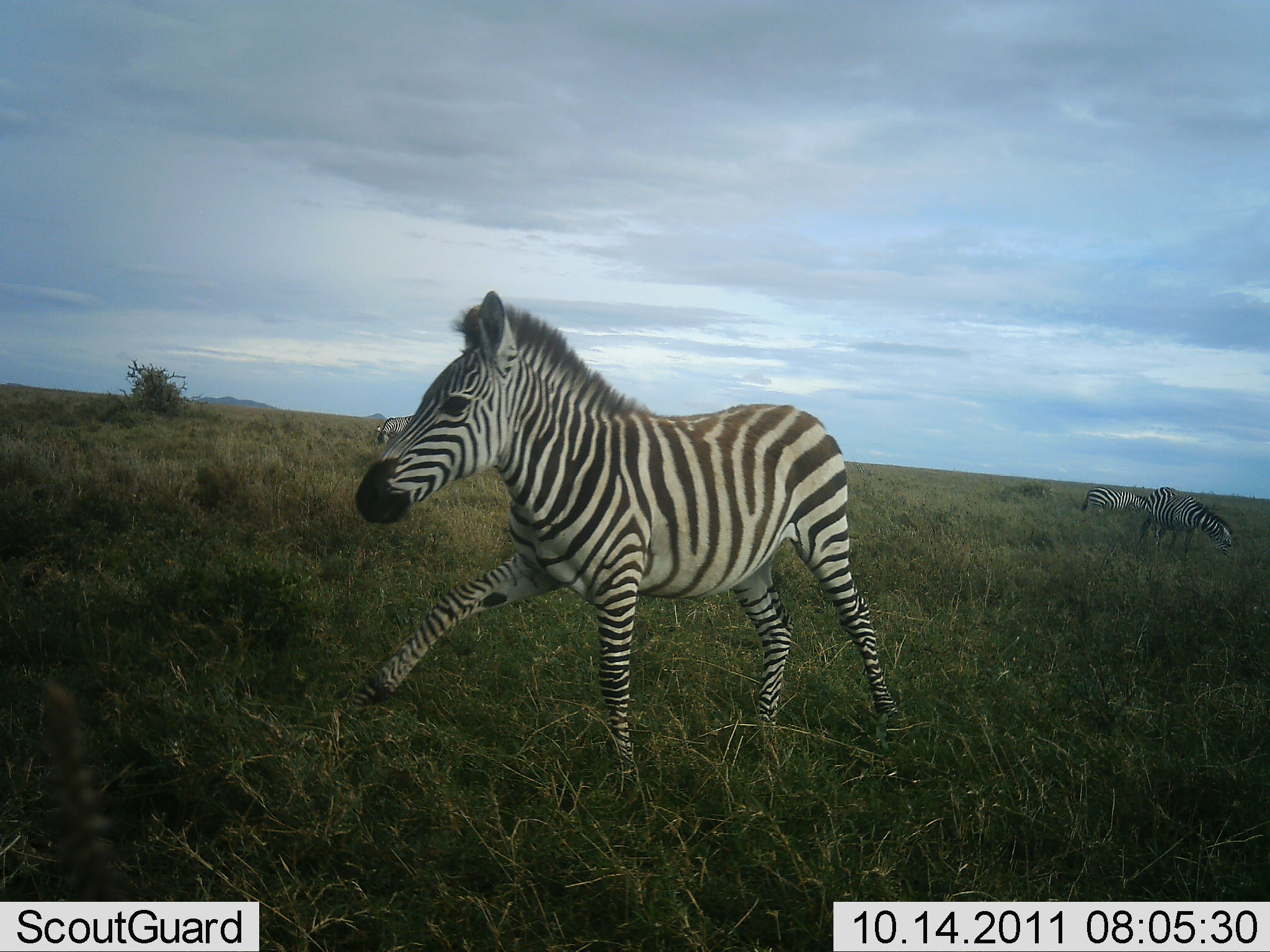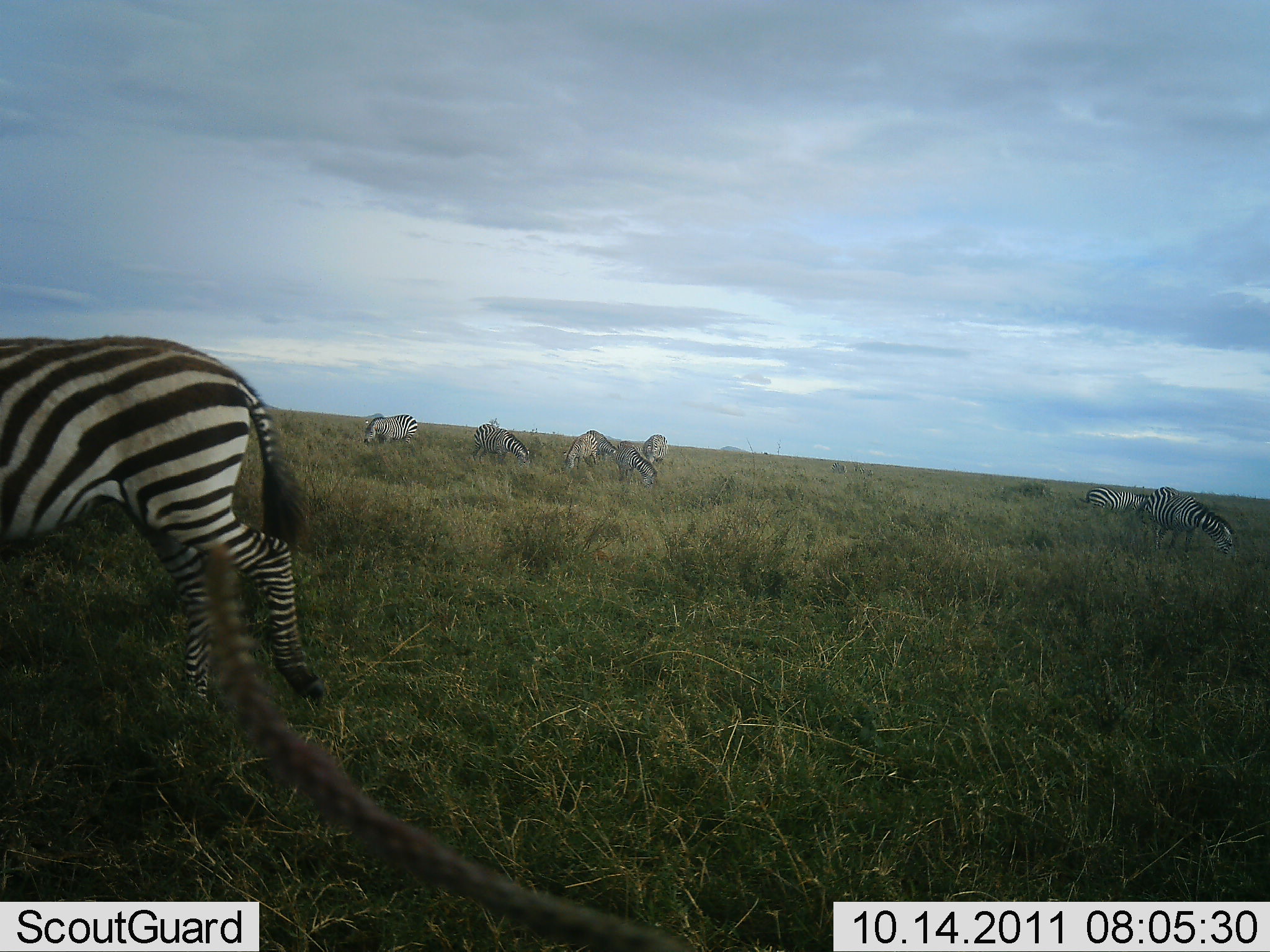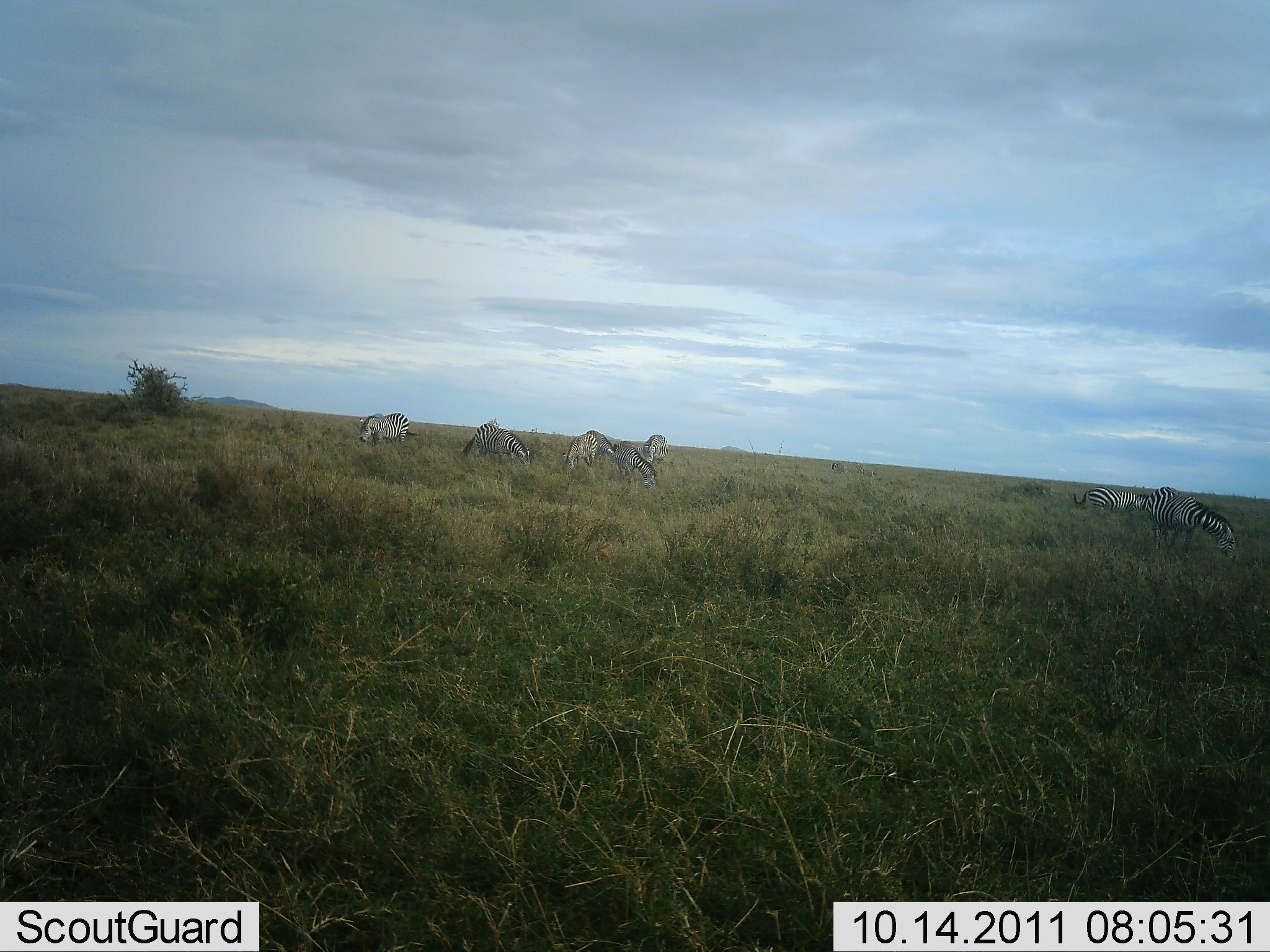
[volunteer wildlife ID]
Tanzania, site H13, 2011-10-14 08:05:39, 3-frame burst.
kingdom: Animalia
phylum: Chordata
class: Mammalia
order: Perissodactyla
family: Equidae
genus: Equus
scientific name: Equus quagga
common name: plains zebra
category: zebra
Zebra (plains zebra) (Equus quagga), count 8. Behavior (volunteer vote fractions): standing 38%, resting 8%, moving 100%, interacting 8%. Young present (vote fraction): 15%. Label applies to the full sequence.